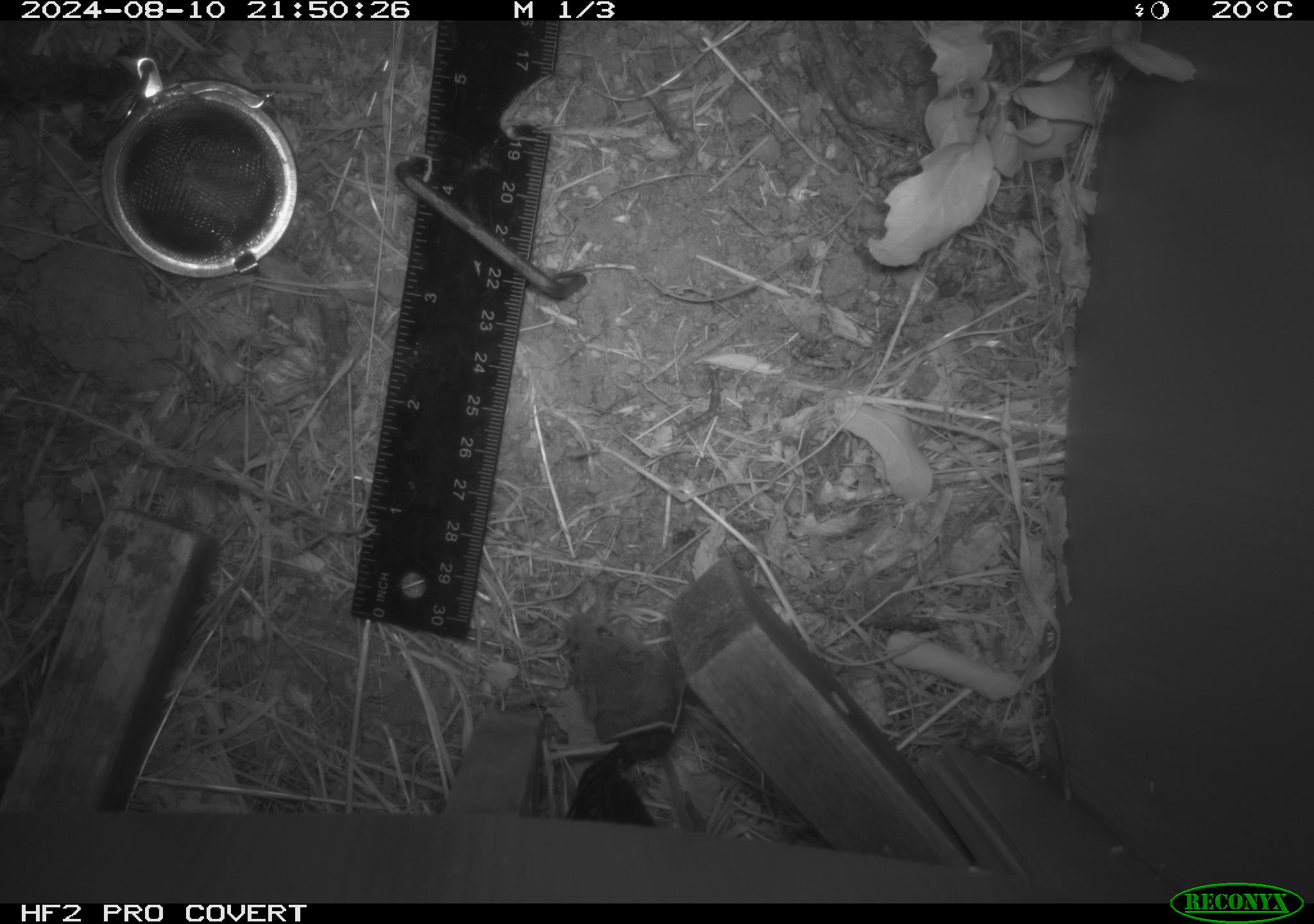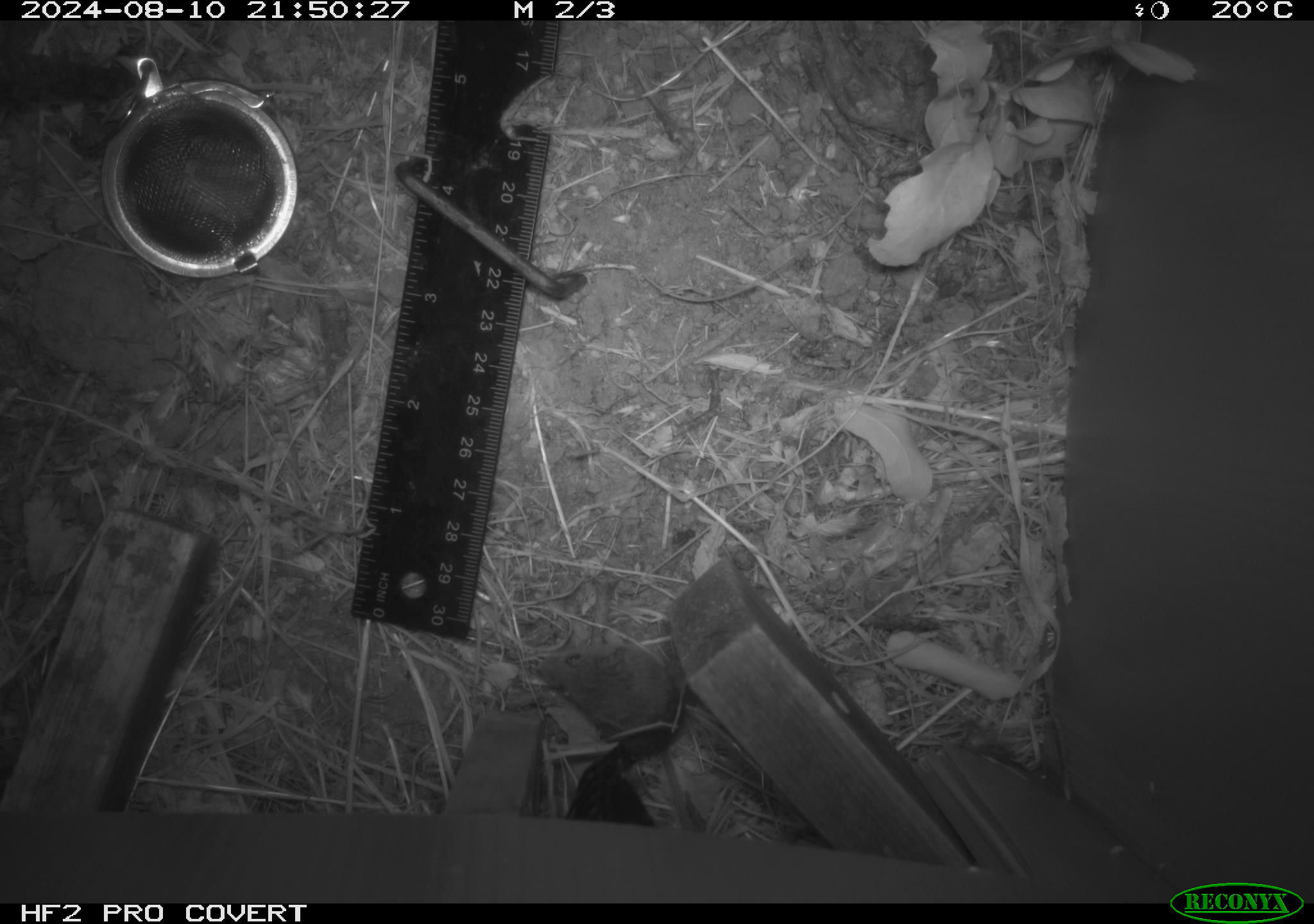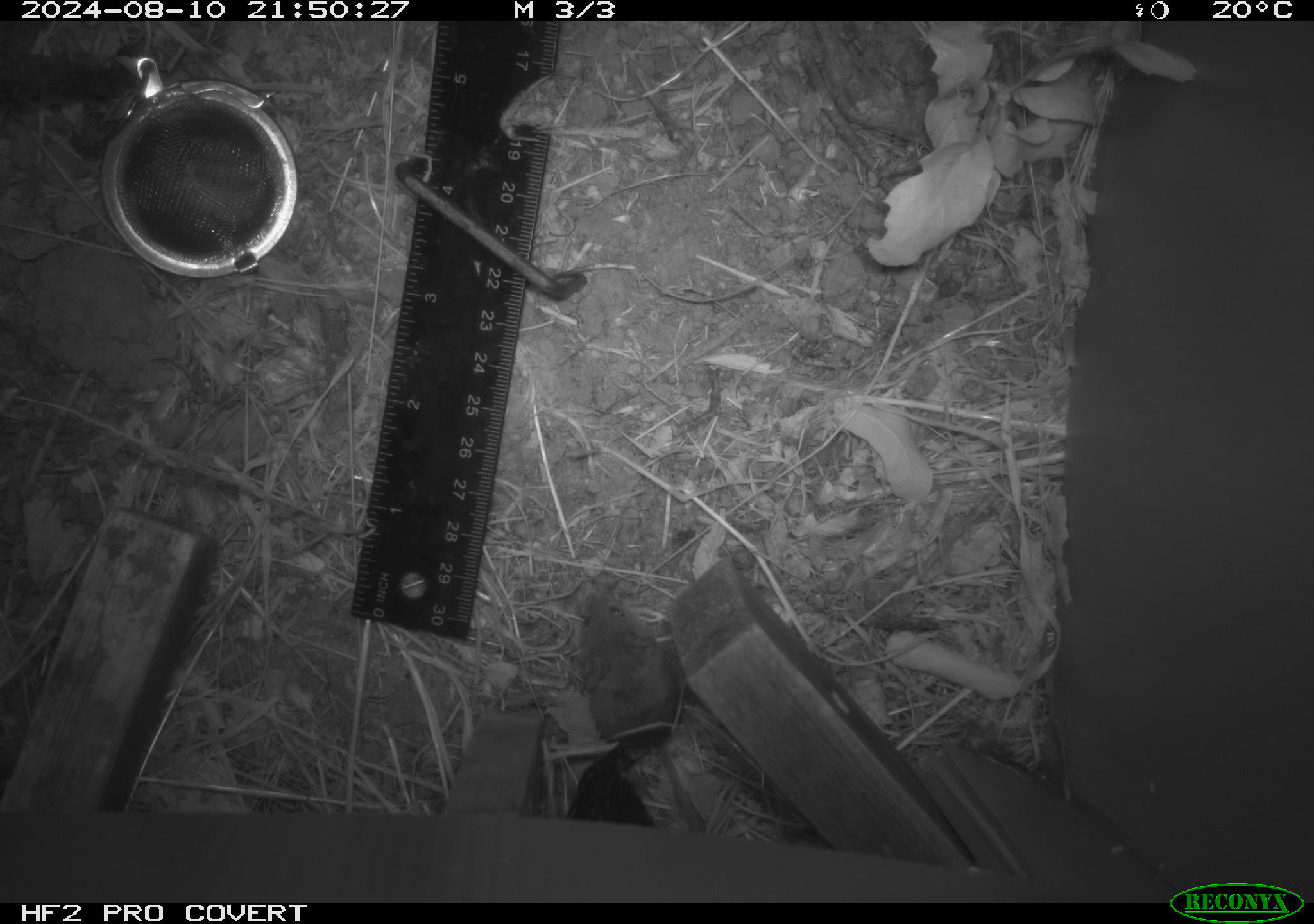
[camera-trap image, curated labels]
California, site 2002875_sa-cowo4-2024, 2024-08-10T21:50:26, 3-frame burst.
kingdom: Animalia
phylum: Chordata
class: Mammalia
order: Rodentia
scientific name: Rodentia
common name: mouse species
Mouse species (Rodentia).